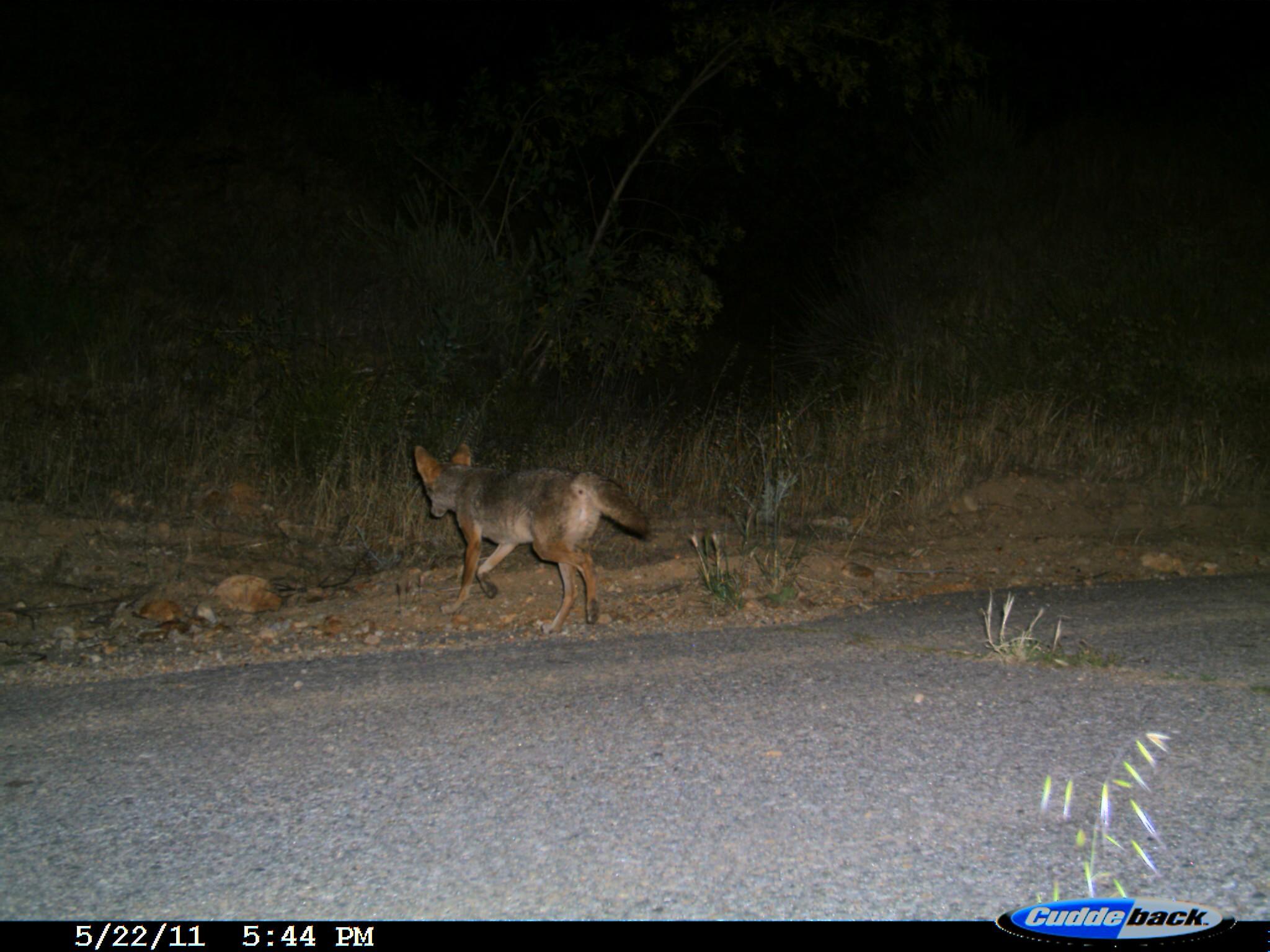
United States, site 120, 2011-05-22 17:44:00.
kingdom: Animalia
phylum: Chordata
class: Mammalia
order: Carnivora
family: Canidae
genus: Canis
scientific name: Canis latrans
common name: coyote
Coyote (Canis latrans).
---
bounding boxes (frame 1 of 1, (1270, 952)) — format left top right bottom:
coyote: 405 433 656 638